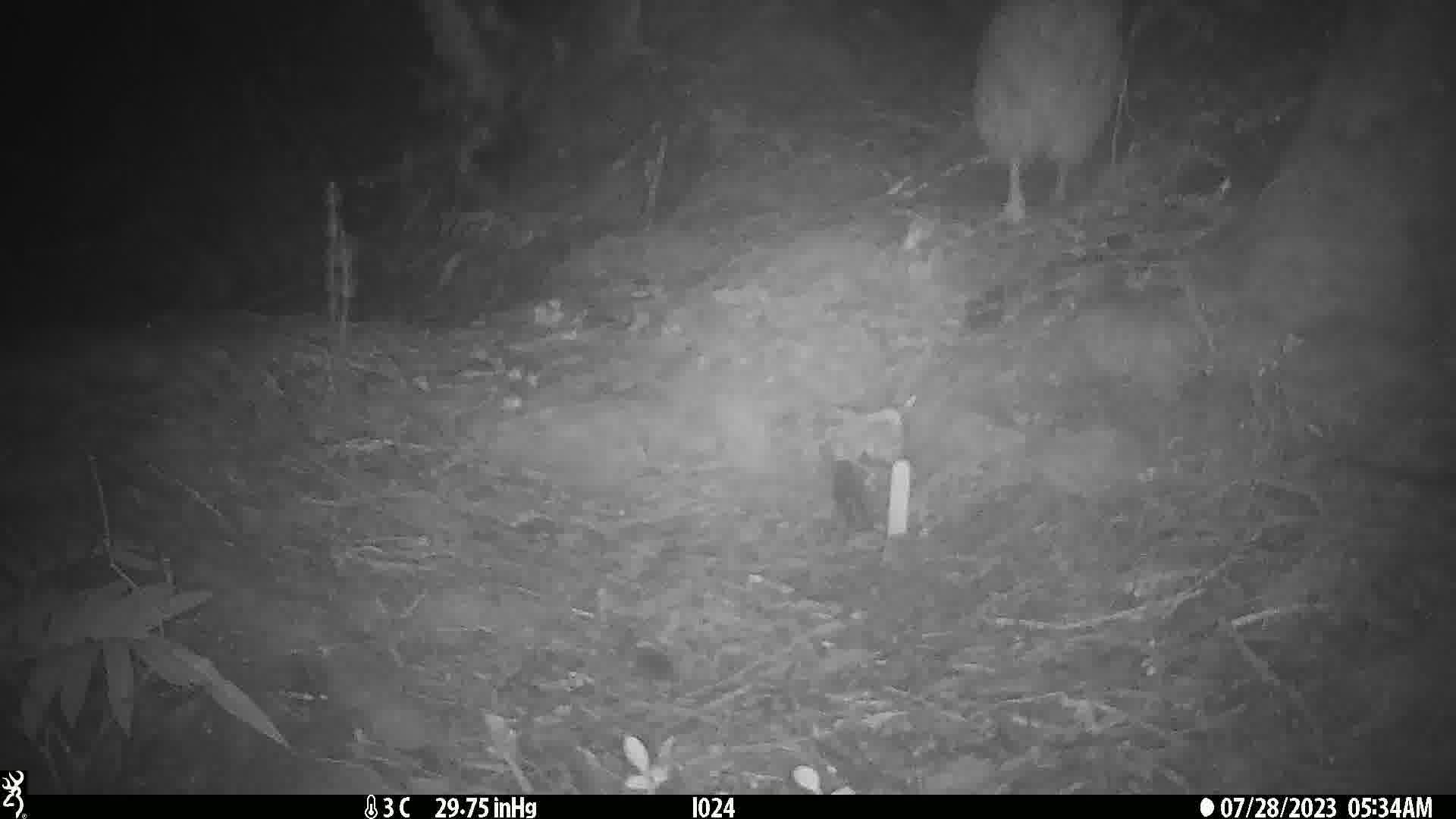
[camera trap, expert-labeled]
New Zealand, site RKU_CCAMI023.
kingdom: Animalia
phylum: Chordata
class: Aves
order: Apterygiformes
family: Apterygidae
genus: Apteryx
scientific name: Apteryx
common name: kiwi